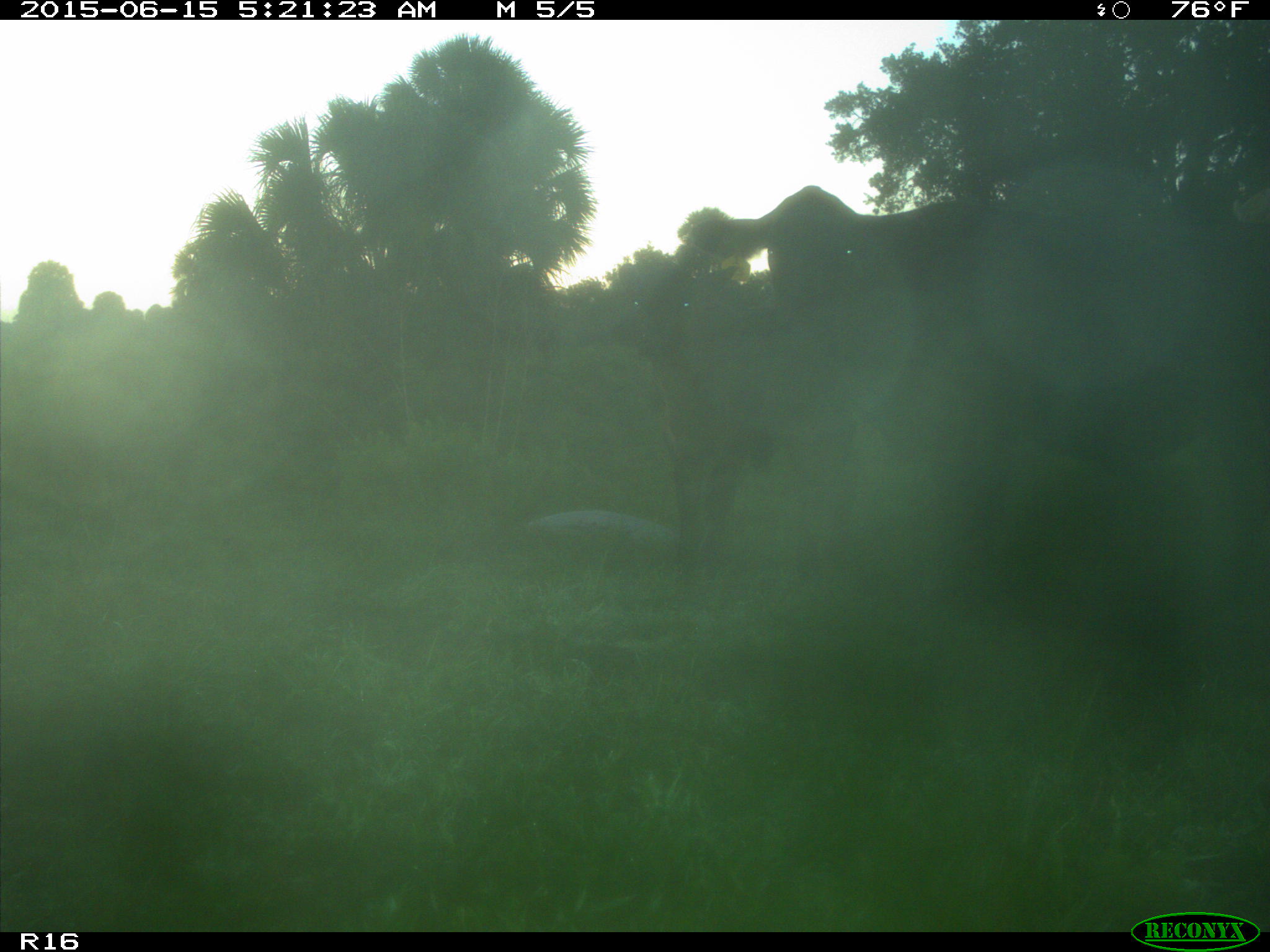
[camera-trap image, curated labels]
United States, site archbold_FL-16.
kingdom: Animalia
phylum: Chordata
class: Mammalia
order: Artiodactyla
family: Bovidae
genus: Bos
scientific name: Bos taurus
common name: domestic cow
Bos taurus (domestic cow).